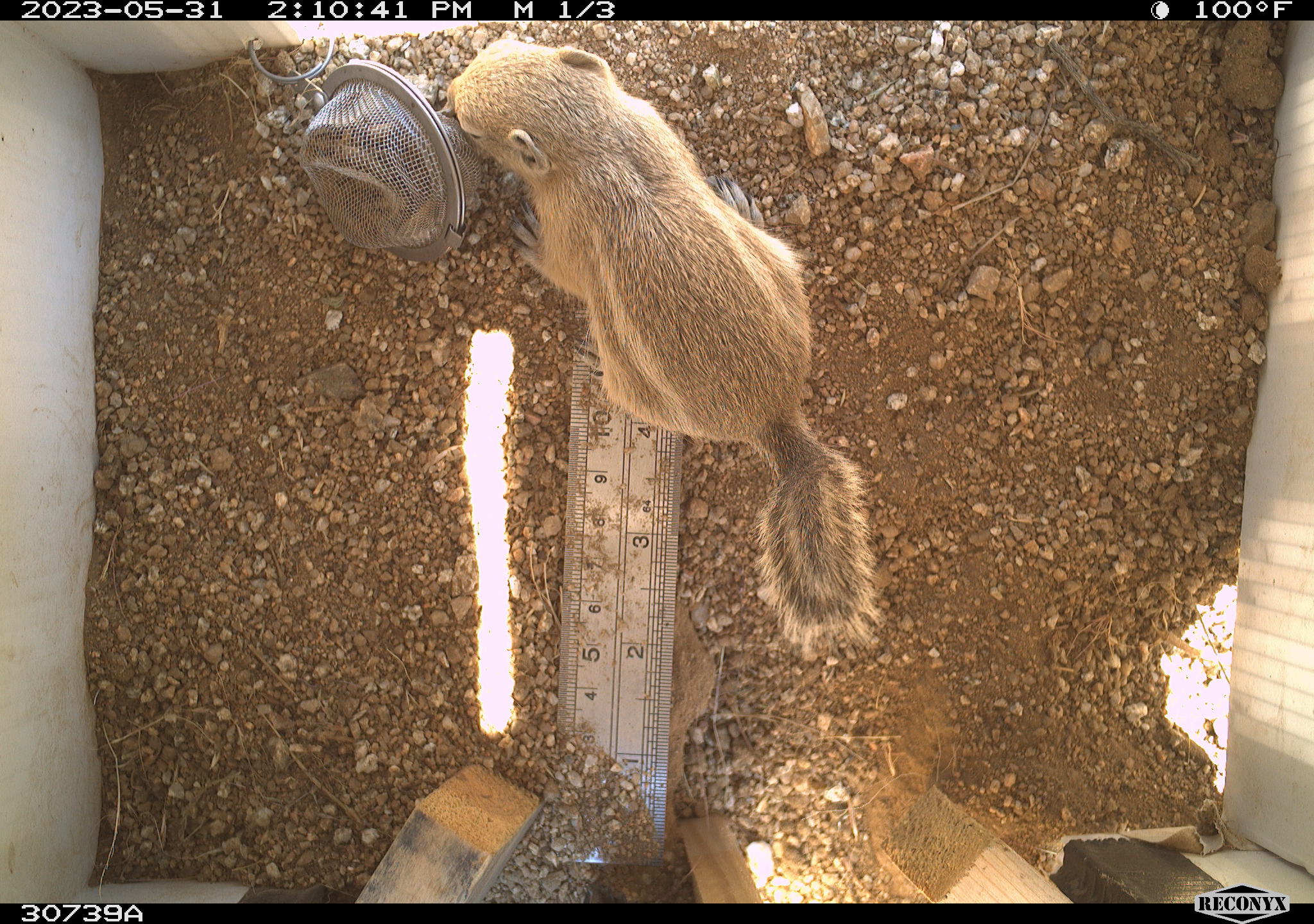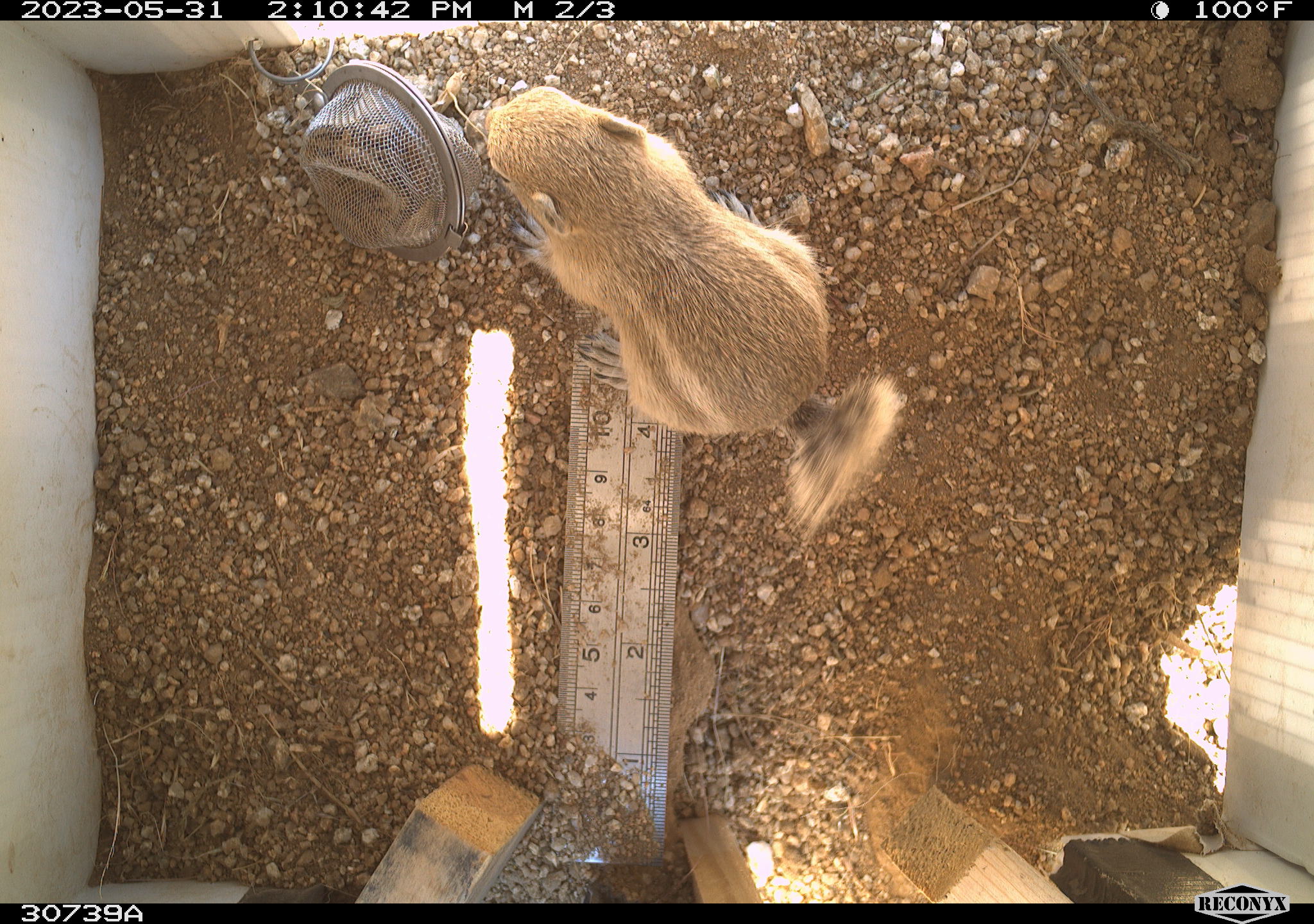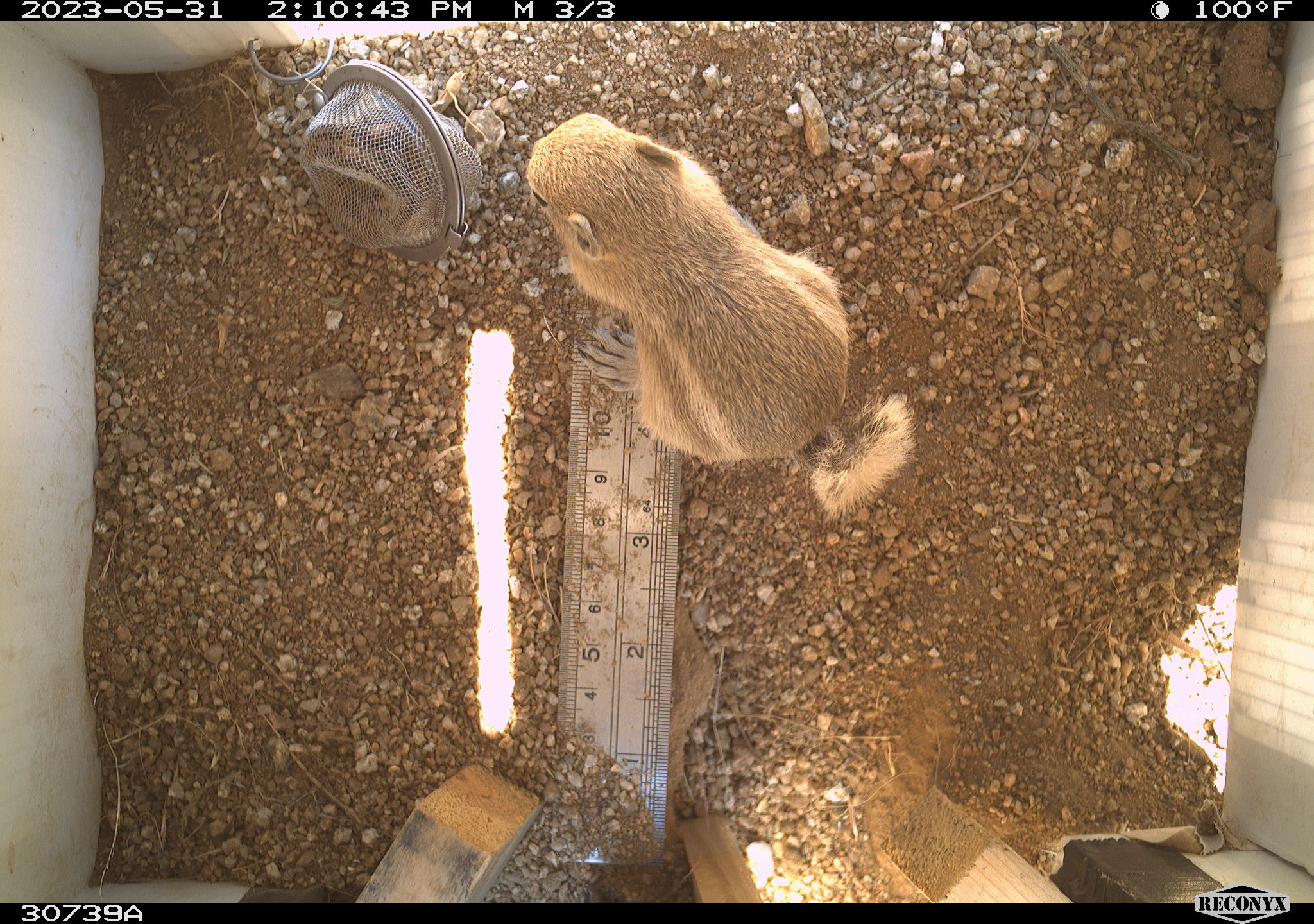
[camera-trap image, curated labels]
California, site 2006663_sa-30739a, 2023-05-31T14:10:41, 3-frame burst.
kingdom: Animalia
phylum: Chordata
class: Mammalia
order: Rodentia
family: Sciuridae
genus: Ammospermophilus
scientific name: Ammospermophilus leucurus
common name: white-tailed antelope squirrel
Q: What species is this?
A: White-tailed antelope squirrel (Ammospermophilus leucurus).